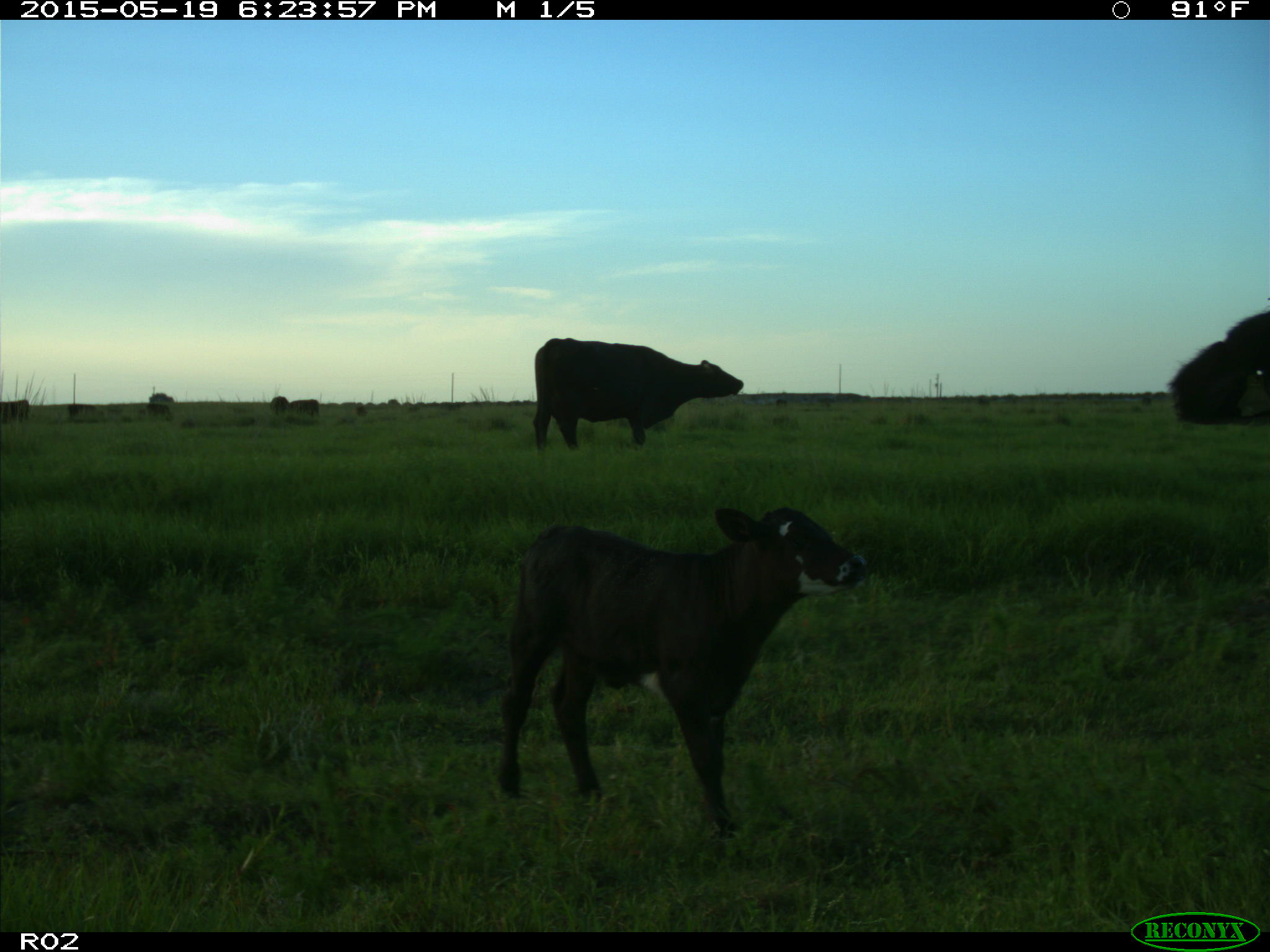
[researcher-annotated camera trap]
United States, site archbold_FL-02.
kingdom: Animalia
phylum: Chordata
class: Mammalia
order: Artiodactyla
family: Bovidae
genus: Bos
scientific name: Bos taurus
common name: domestic cow